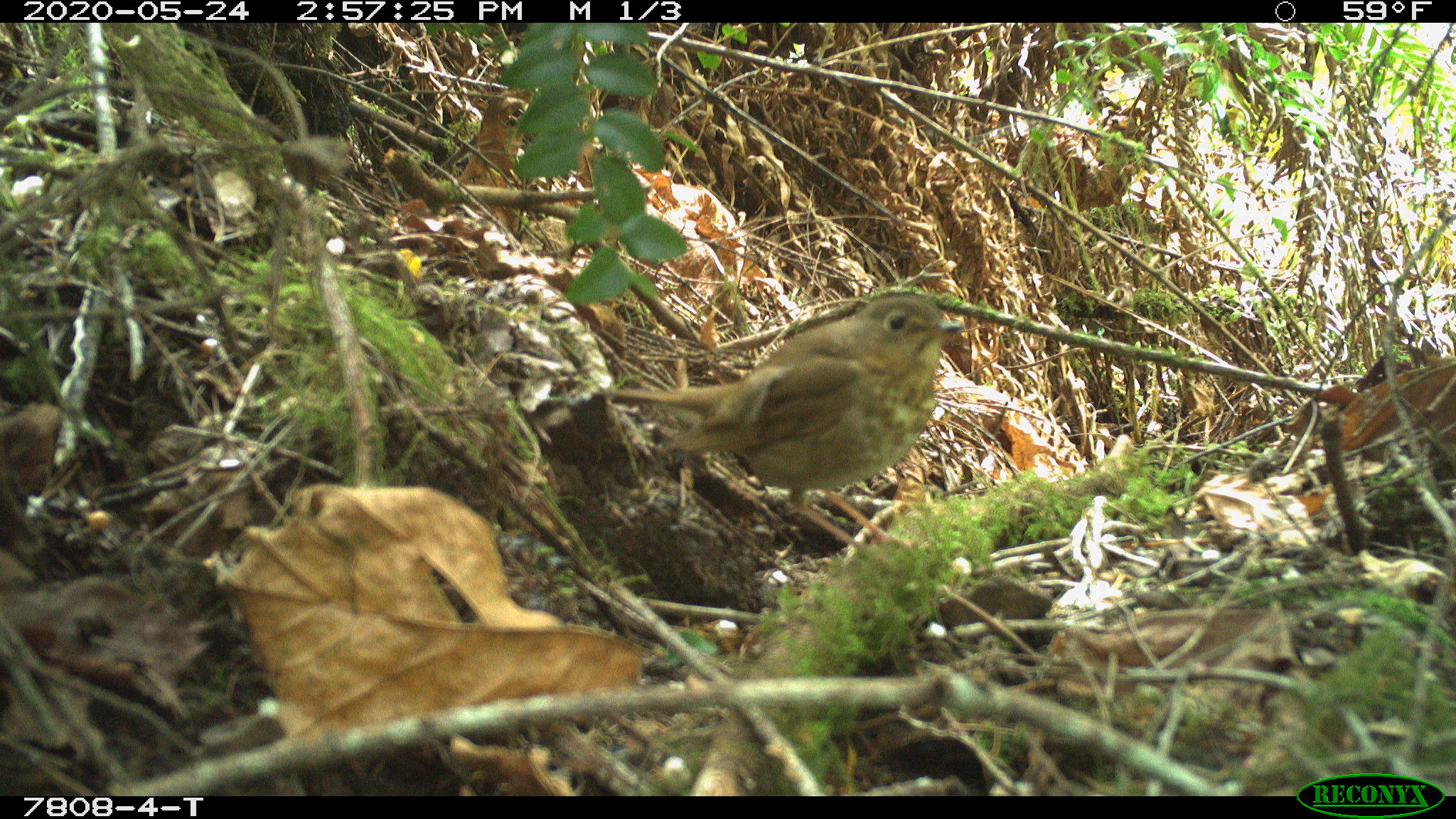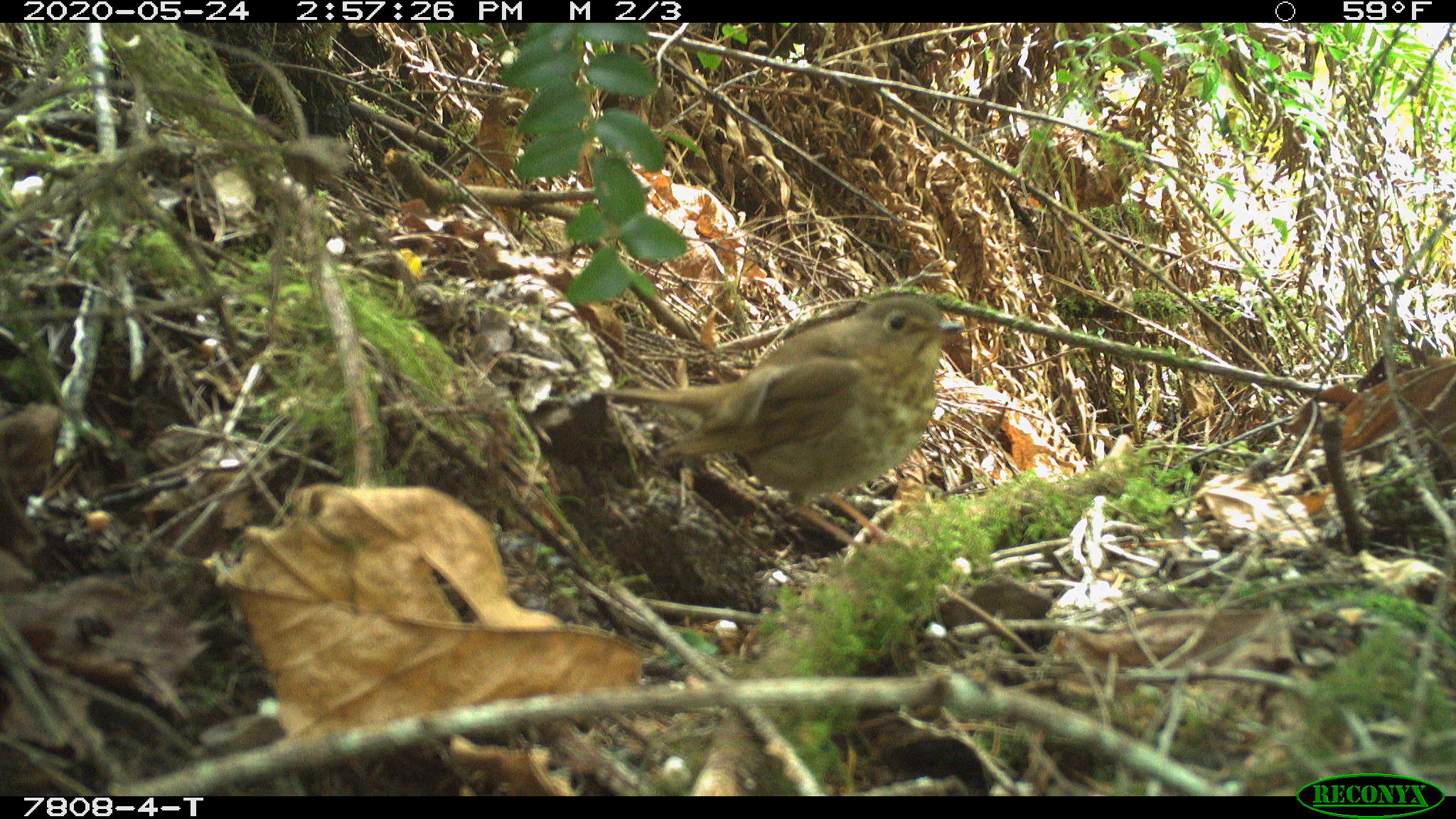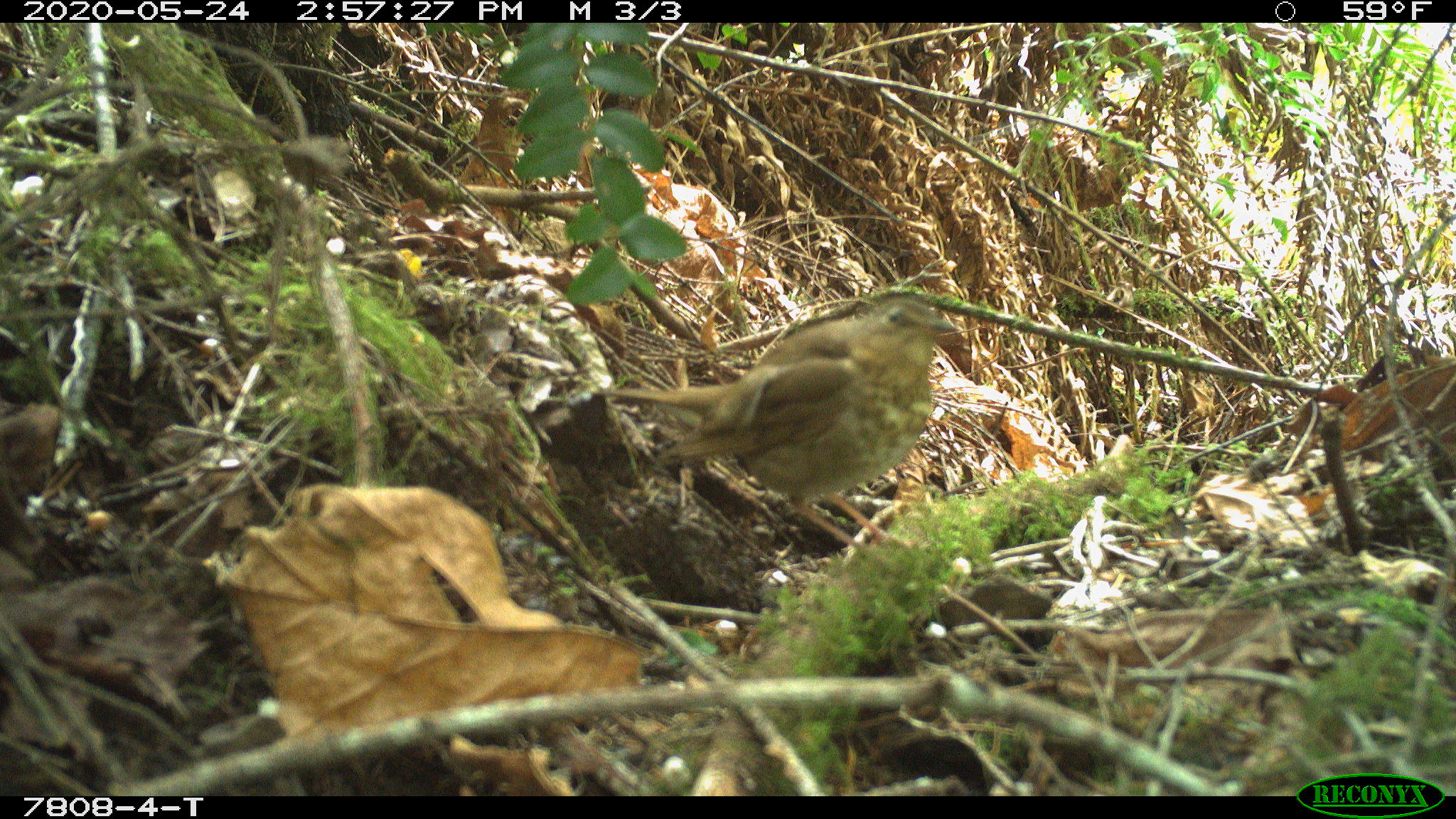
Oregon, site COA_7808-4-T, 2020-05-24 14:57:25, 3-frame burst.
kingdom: Animalia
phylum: Chordata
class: Aves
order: Passeriformes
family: Turdidae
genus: Catharus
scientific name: Catharus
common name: brown thrushes and nightingale-thrushes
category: catharus species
Catharus species (brown thrushes and nightingale-thrushes) (Catharus).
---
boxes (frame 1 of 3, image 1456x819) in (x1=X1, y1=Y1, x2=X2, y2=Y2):
catharus species: (x1=594, y1=286, x2=968, y2=565)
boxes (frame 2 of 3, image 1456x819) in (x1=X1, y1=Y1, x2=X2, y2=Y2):
catharus species: (x1=584, y1=290, x2=968, y2=574)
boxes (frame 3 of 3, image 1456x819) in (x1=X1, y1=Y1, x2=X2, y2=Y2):
catharus species: (x1=595, y1=289, x2=968, y2=573)